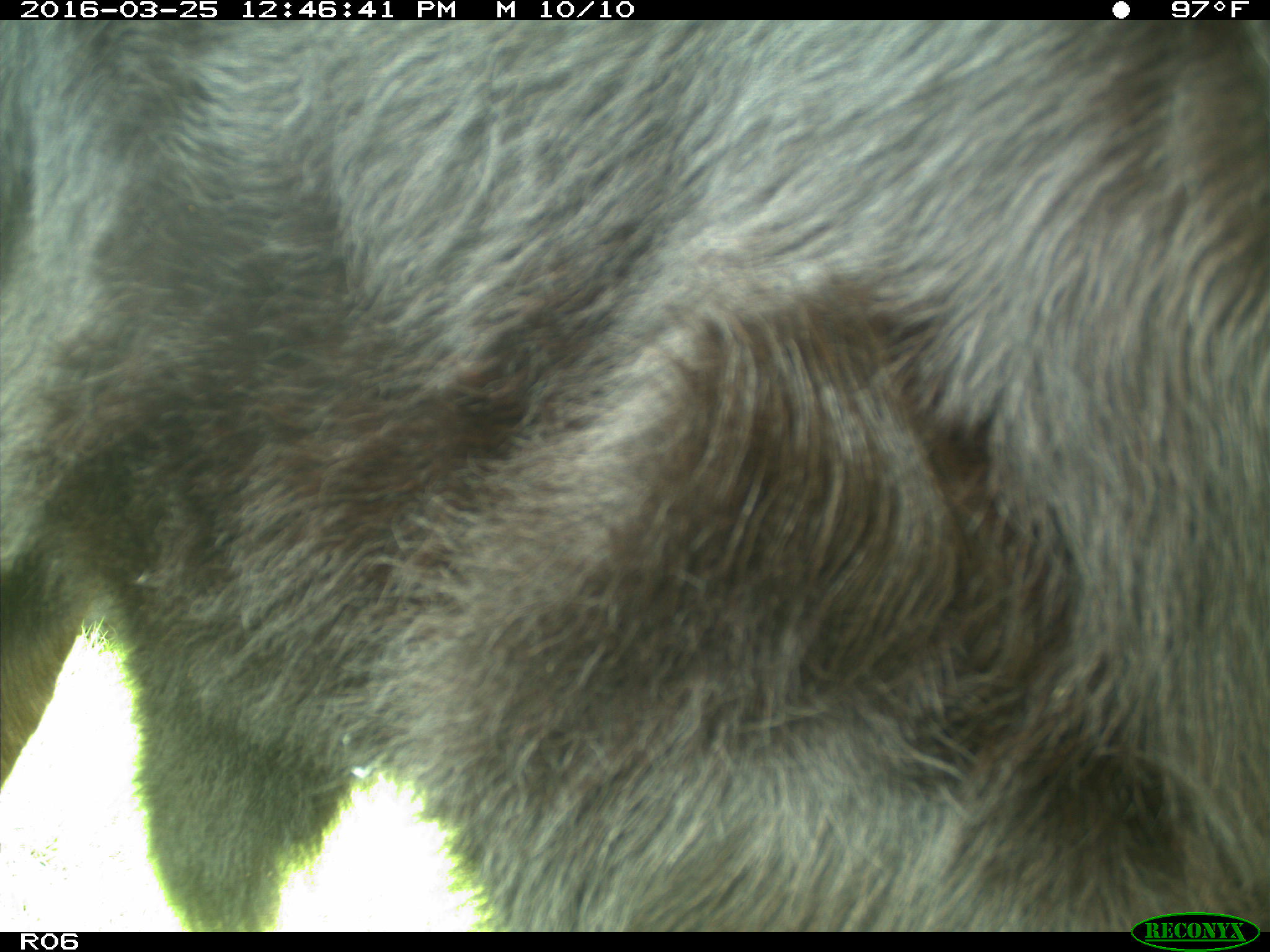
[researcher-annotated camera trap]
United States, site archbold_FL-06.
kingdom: Animalia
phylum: Chordata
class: Mammalia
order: Artiodactyla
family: Bovidae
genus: Bos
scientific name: Bos taurus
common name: domestic cow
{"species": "Bos taurus (domestic cow)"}